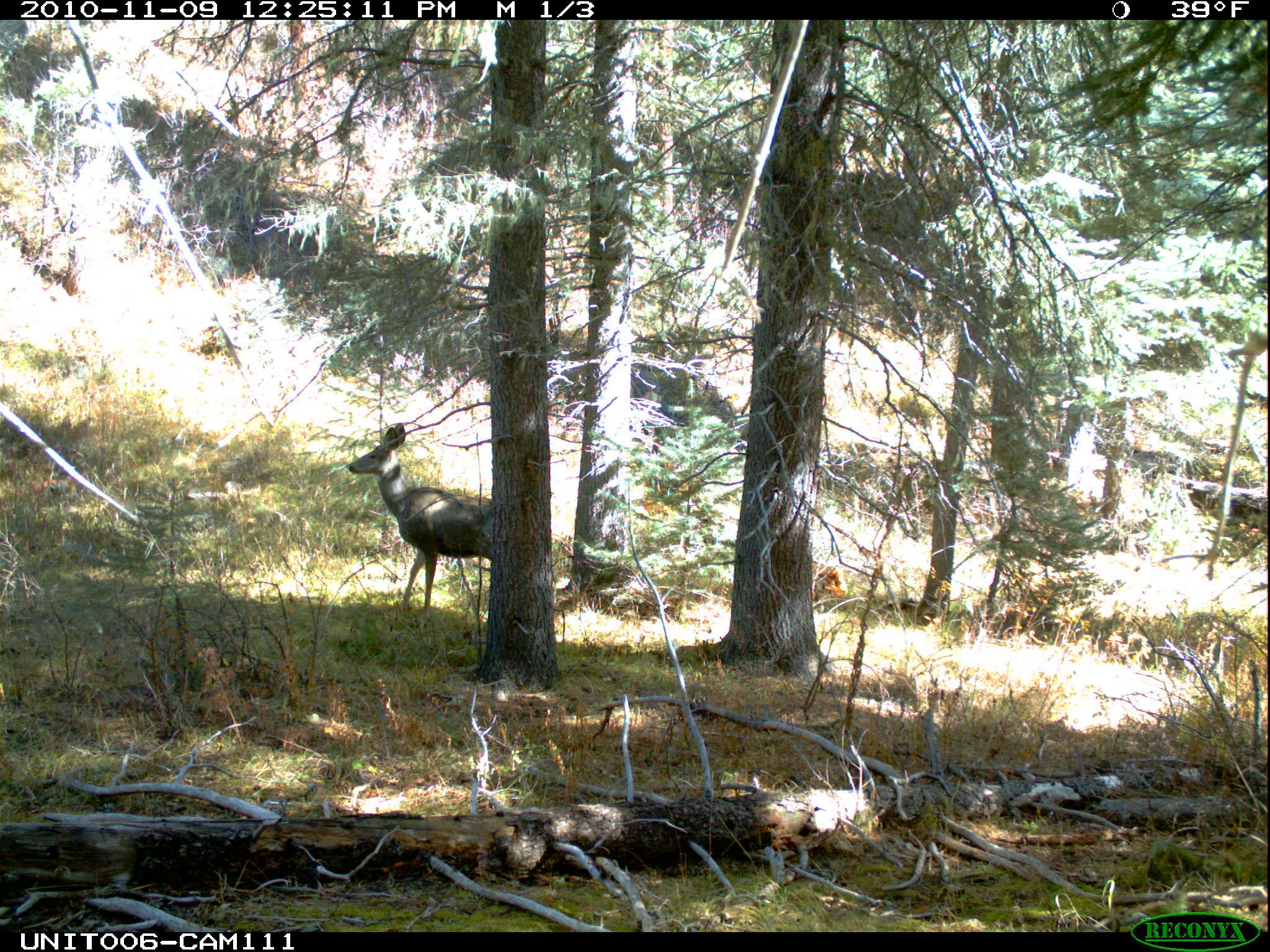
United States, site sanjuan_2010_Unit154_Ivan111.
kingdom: Animalia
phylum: Chordata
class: Mammalia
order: Artiodactyla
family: Cervidae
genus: Odocoileus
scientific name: Odocoileus hemionus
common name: mule deer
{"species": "Odocoileus hemionus (mule deer)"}